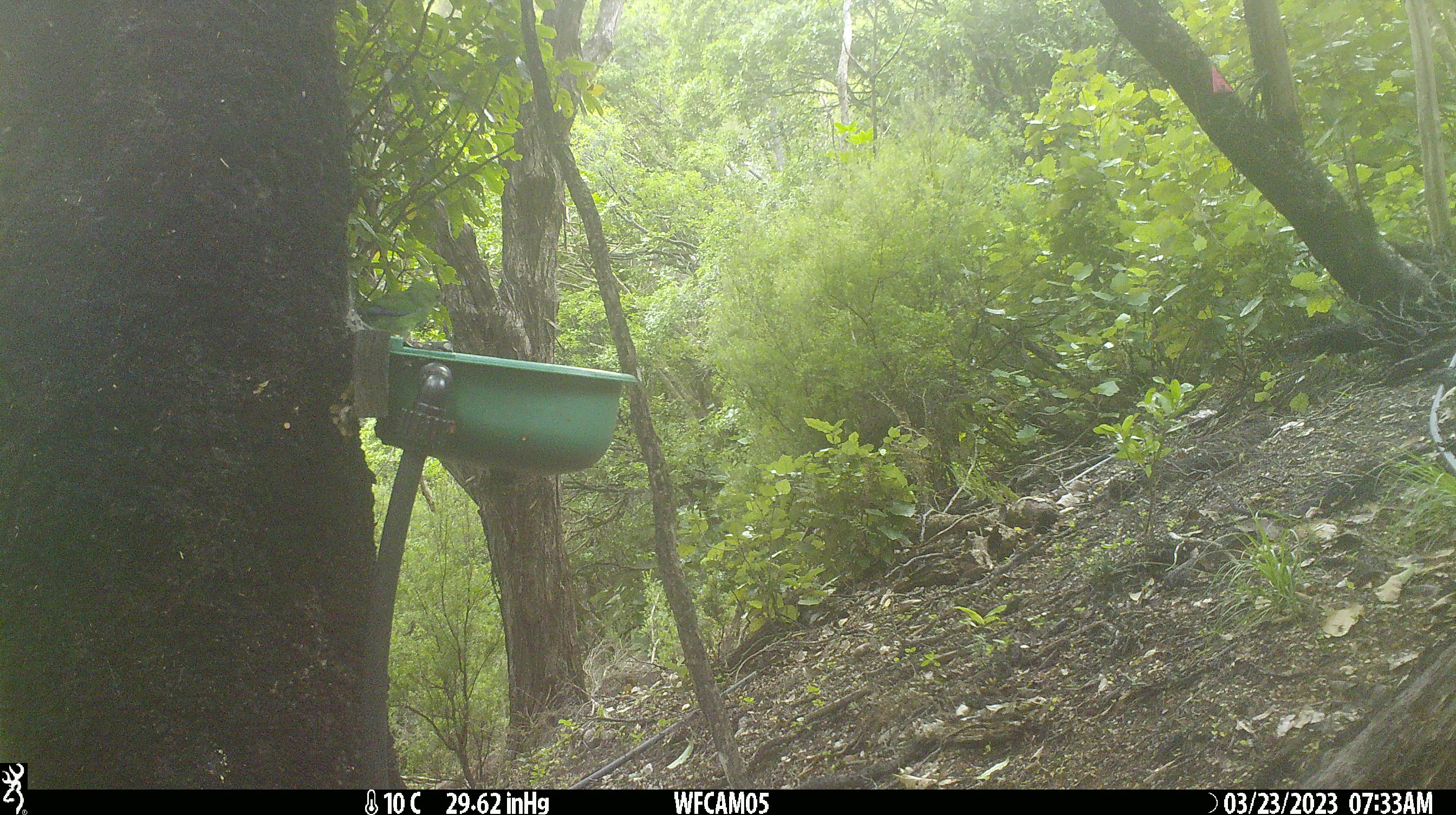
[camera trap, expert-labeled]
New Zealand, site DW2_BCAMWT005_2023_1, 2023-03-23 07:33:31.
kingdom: Animalia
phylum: Chordata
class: Aves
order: Psittaciformes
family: Psittaculidae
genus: Cyanoramphus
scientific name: Cyanoramphus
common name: parakeet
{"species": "parakeet (Cyanoramphus)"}